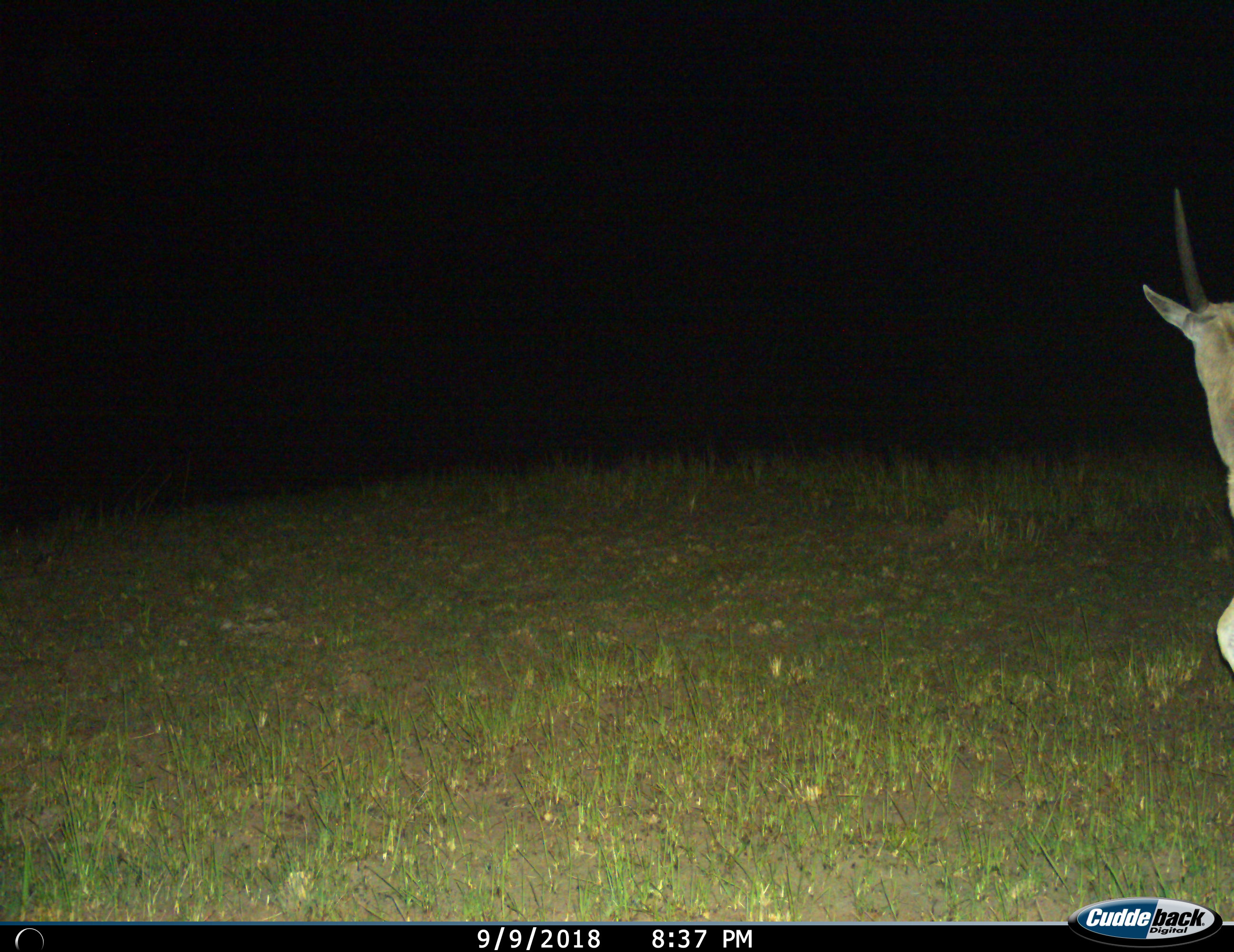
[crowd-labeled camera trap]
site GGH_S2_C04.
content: unidentified animal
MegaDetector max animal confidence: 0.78